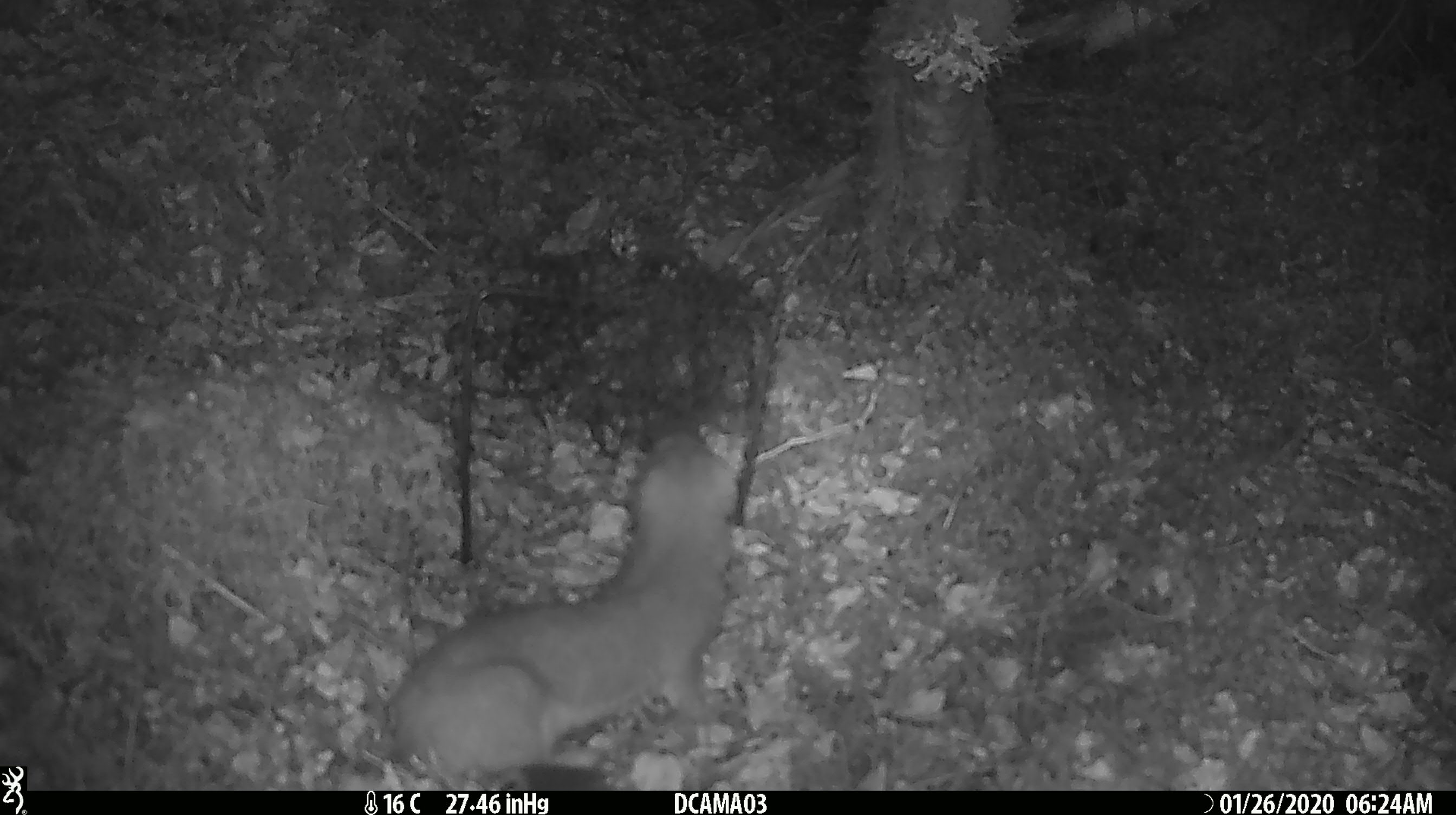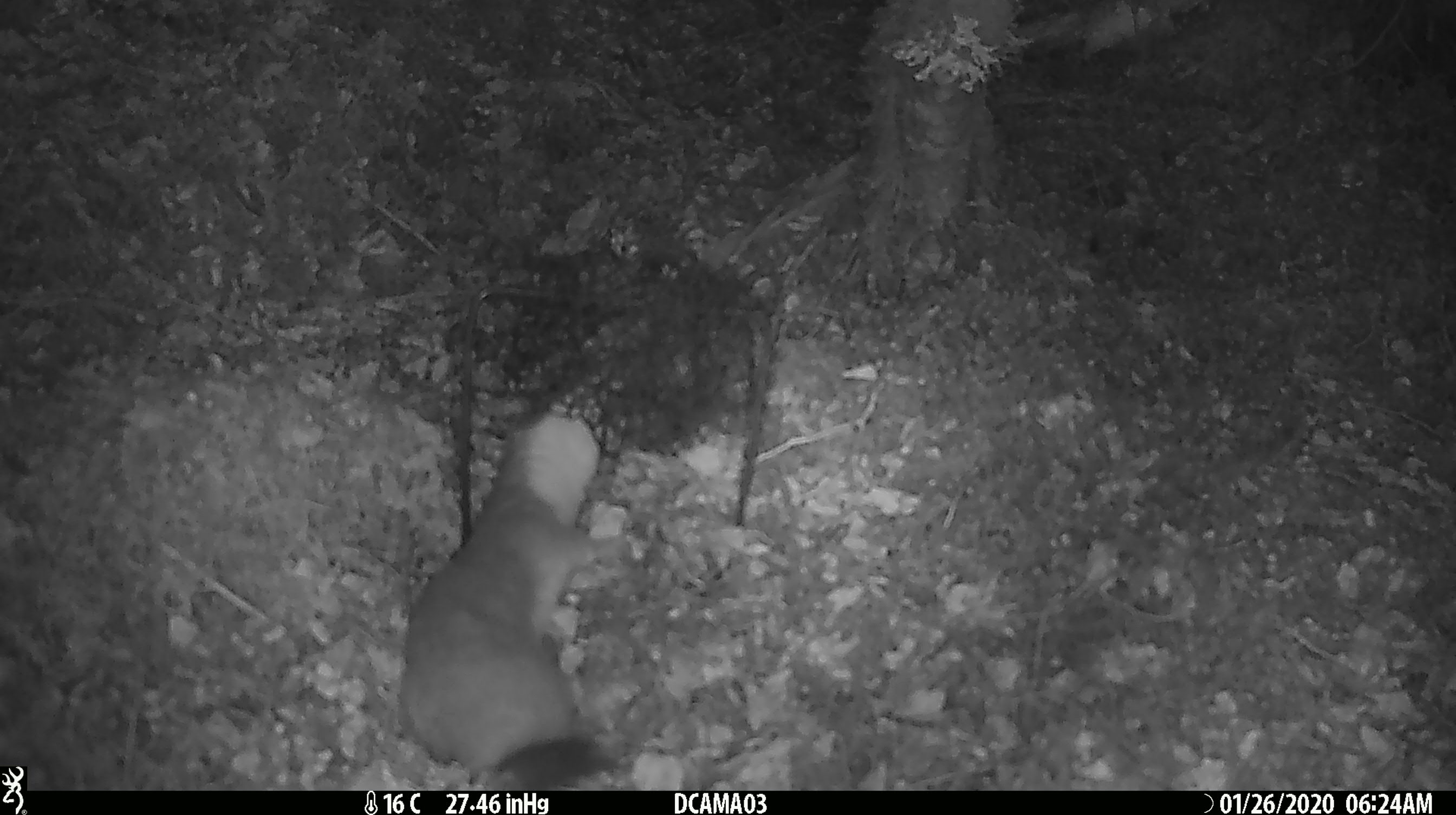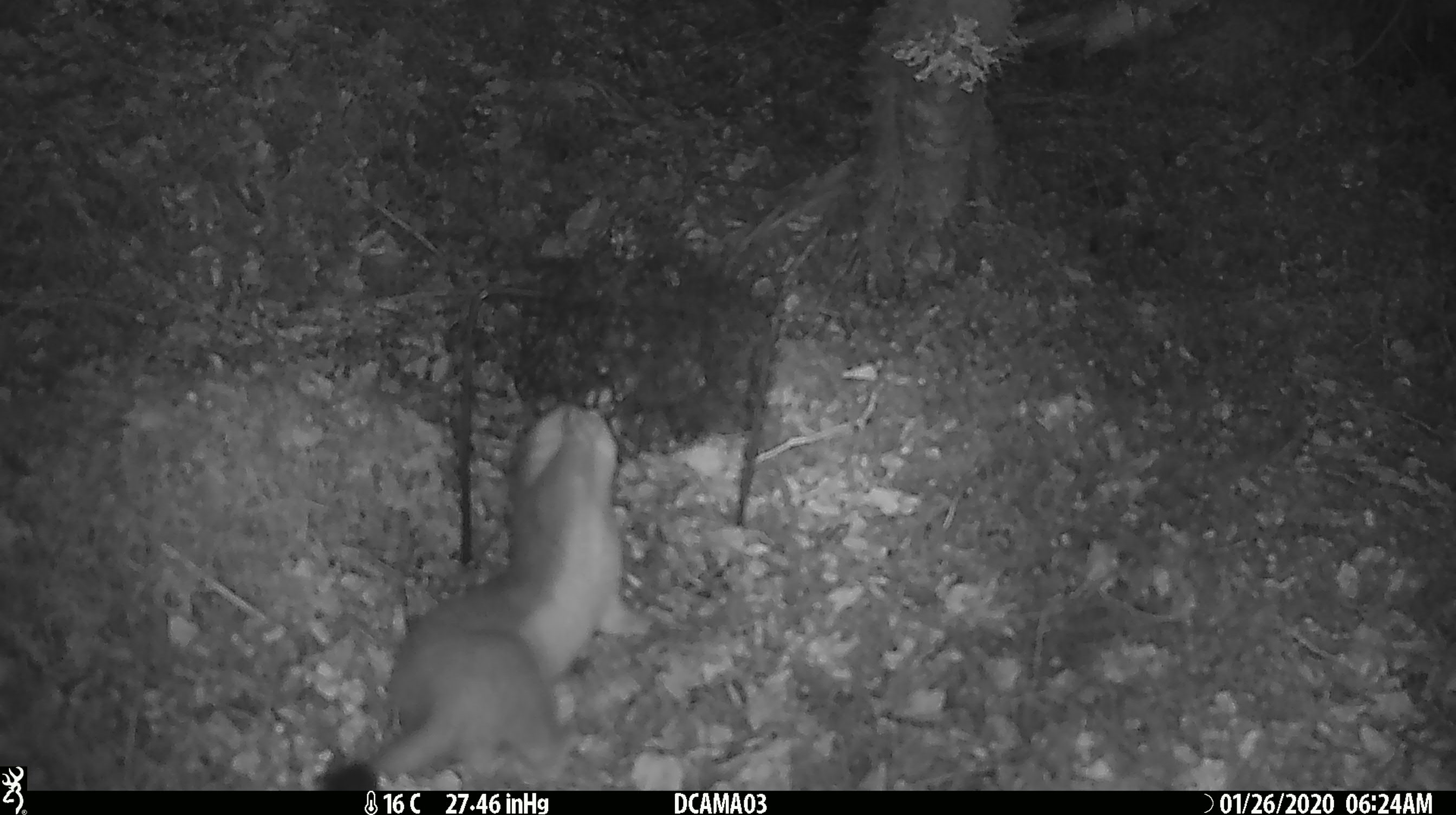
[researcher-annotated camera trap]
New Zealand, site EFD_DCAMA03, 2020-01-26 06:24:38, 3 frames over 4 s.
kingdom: Animalia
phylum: Chordata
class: Mammalia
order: Carnivora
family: Mustelidae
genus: Mustela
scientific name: Mustela erminea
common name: stoat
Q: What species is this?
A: Stoat (Mustela erminea).